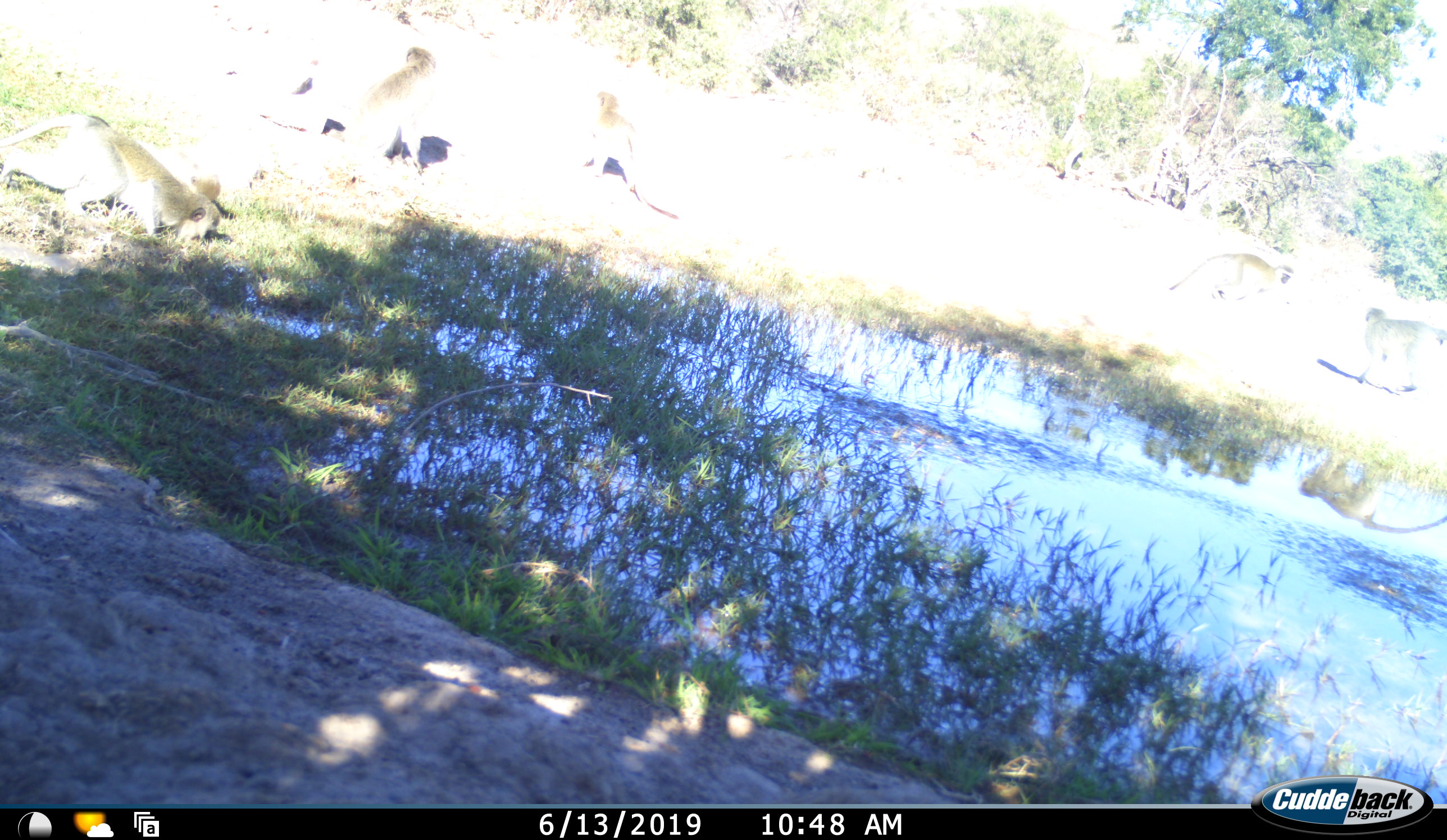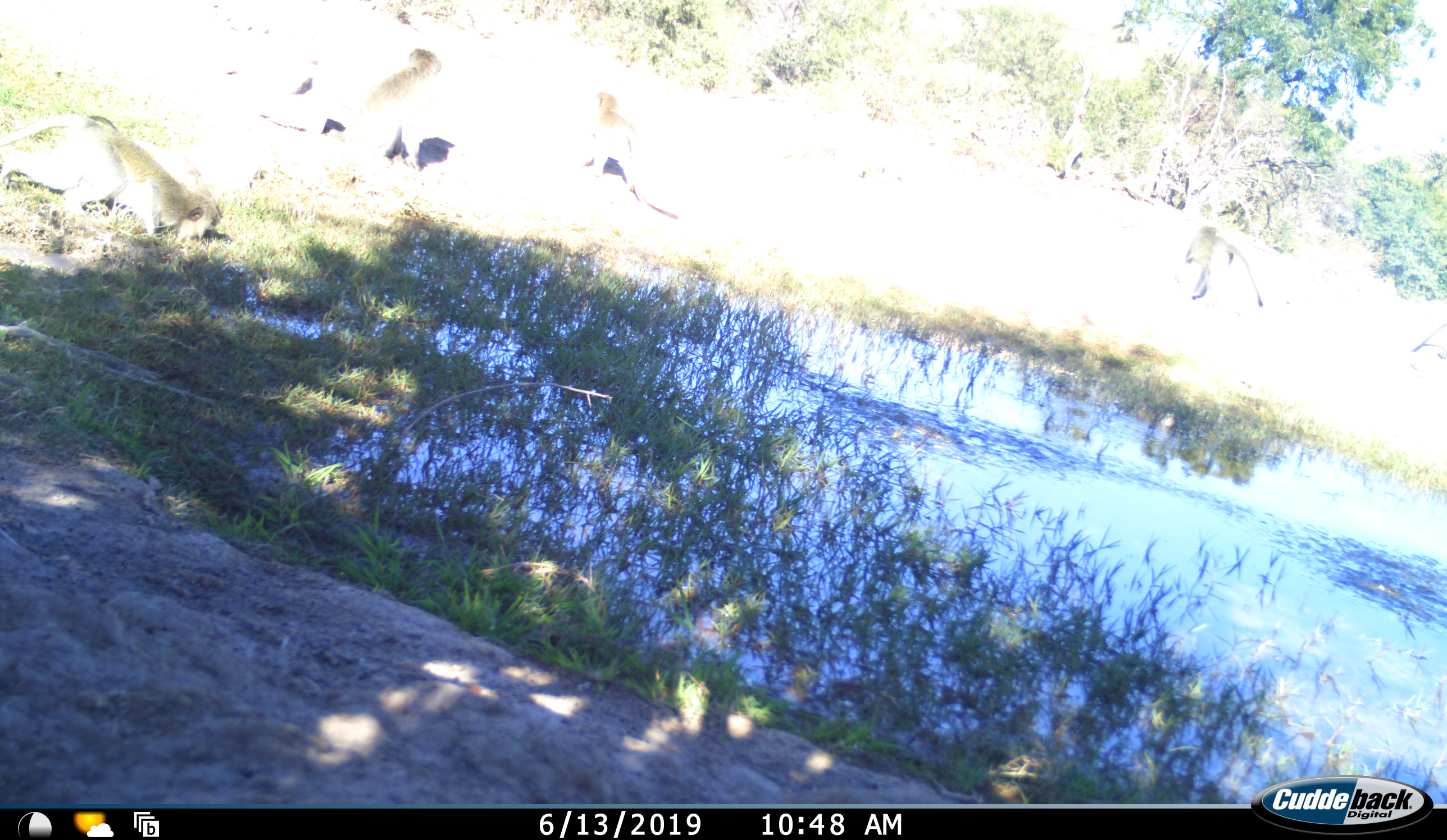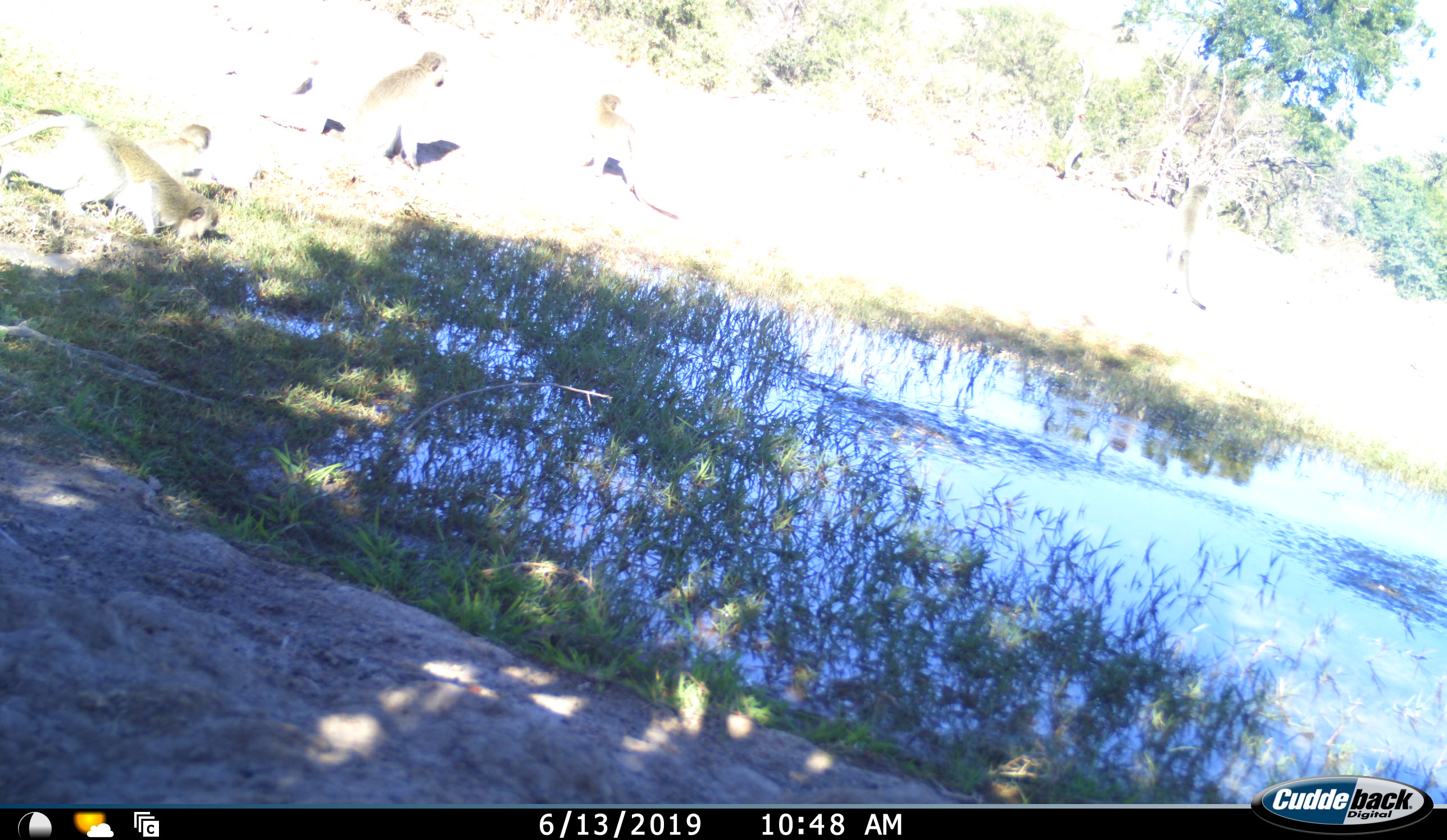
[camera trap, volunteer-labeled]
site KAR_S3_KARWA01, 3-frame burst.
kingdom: Animalia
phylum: Chordata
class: Mammalia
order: Primates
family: Cercopithecidae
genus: Chlorocebus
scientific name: Chlorocebus pygerythrus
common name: vervet monkey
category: monkeyvervet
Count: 6.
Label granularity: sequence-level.